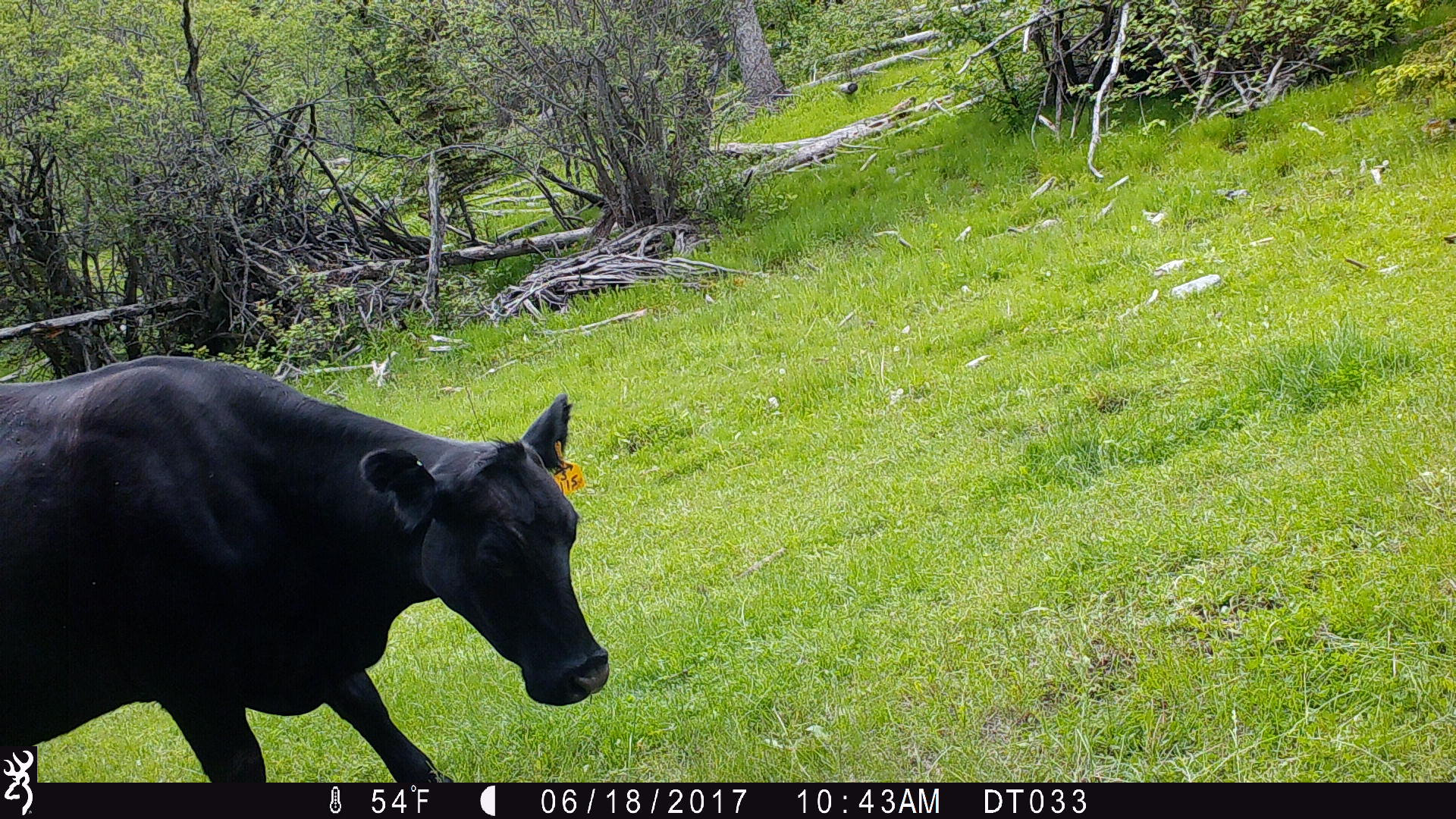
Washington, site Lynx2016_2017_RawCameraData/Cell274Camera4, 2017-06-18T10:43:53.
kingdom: Animalia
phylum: Chordata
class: Mammalia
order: Artiodactyla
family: Bovidae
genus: Bos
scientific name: Bos taurus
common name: domestic cattle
Domestic cattle (Bos taurus). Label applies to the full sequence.